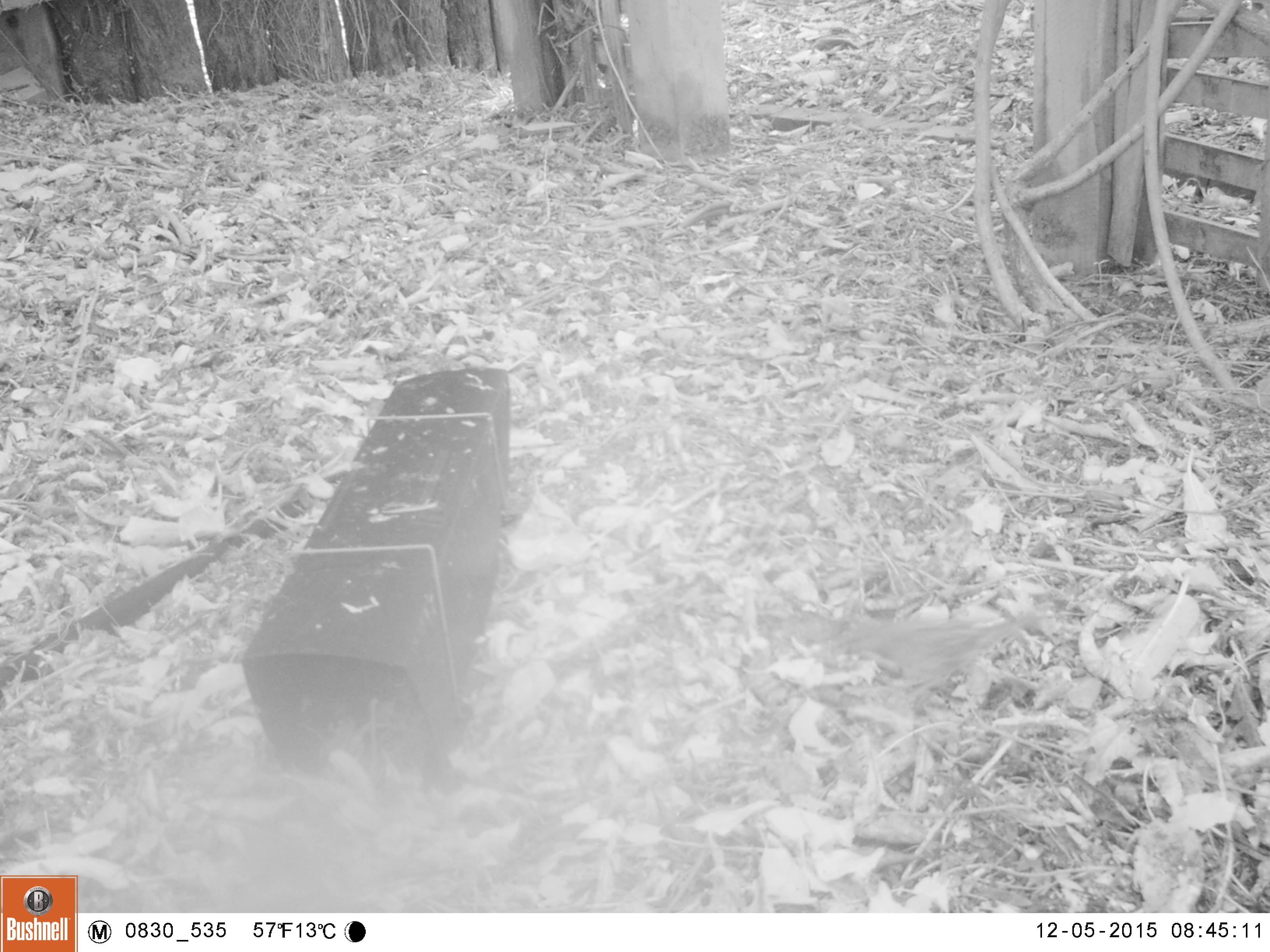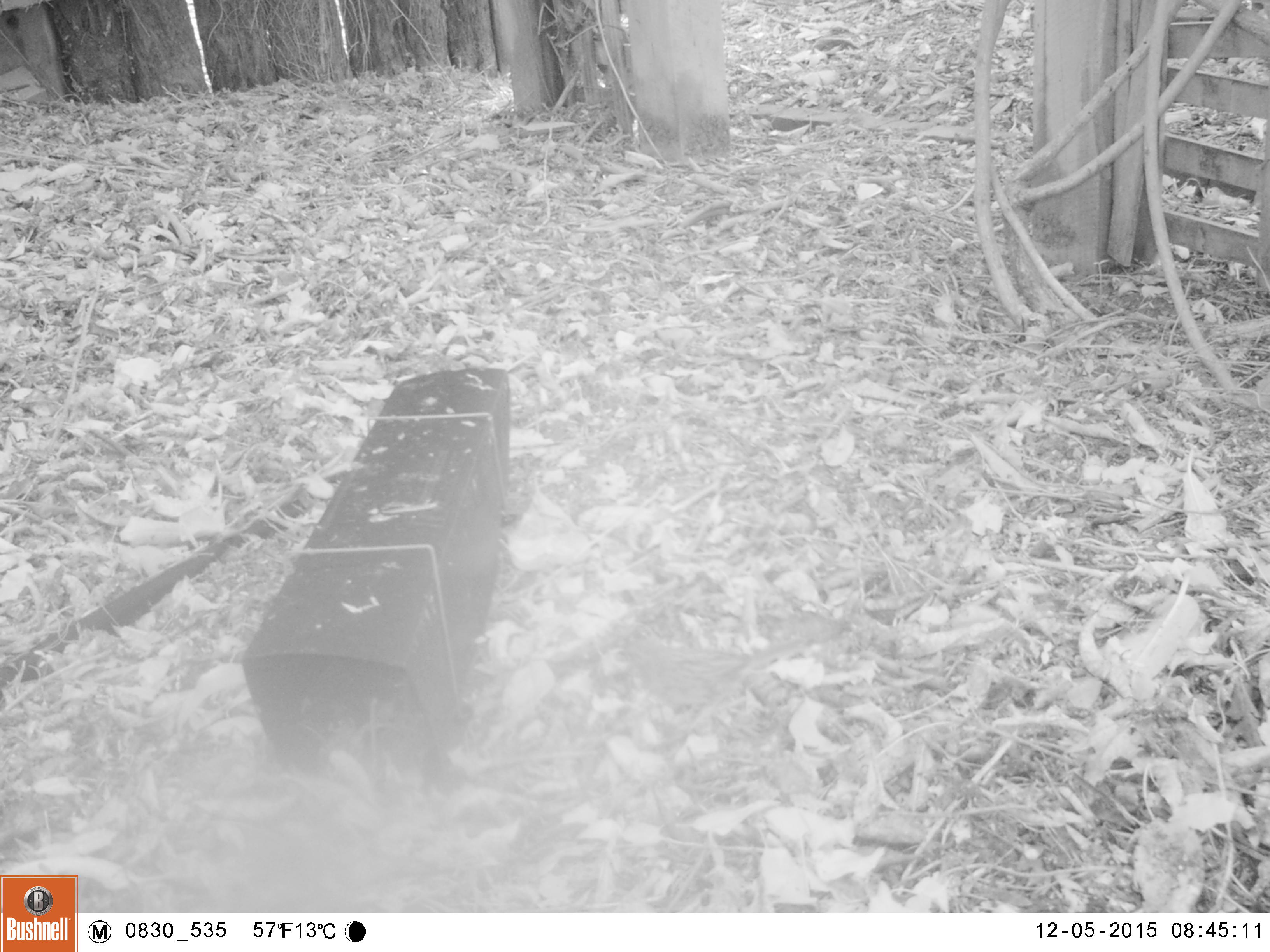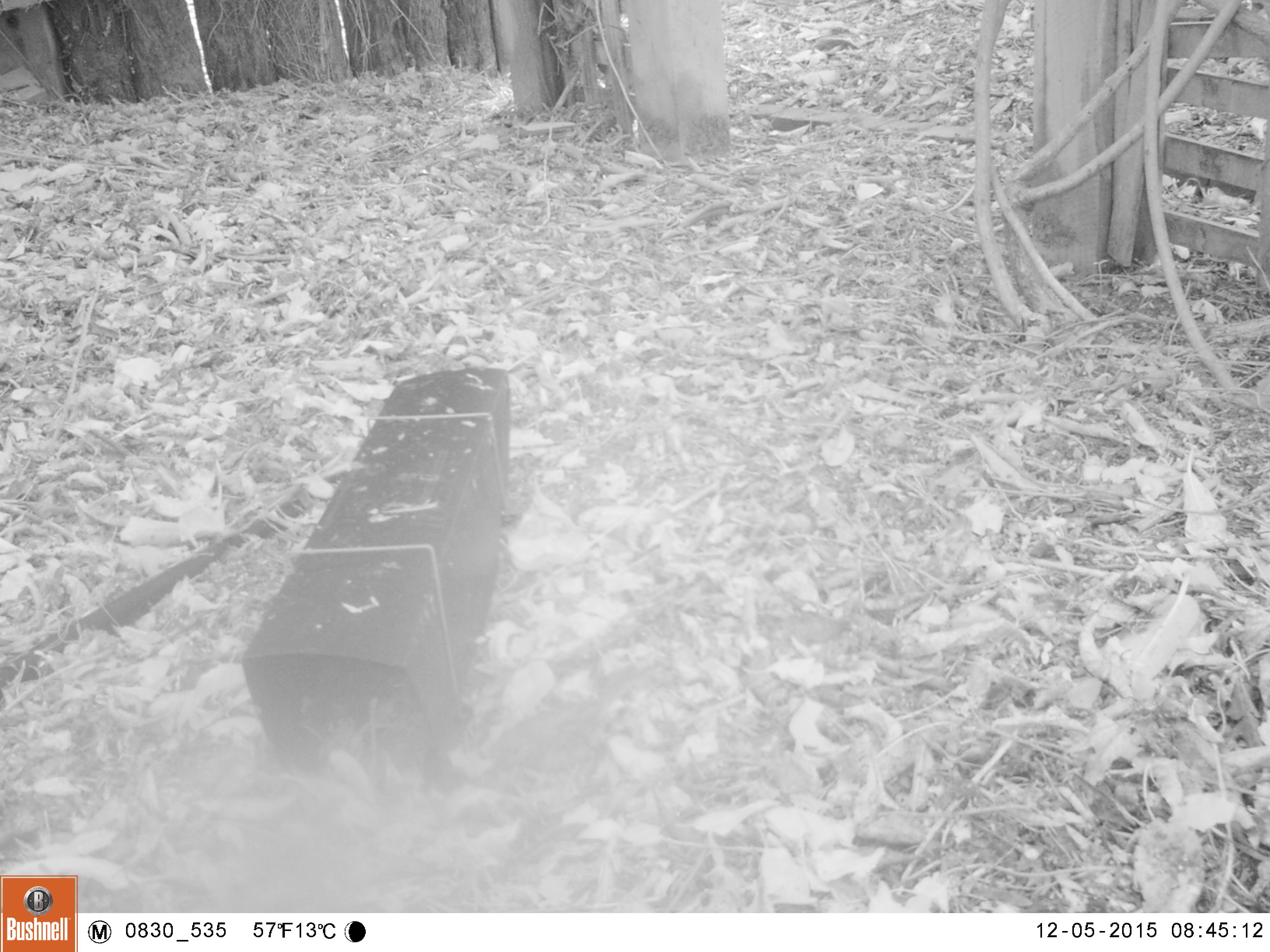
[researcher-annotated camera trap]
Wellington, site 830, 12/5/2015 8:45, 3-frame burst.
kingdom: Animalia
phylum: Chordata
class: Aves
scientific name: Aves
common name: bird